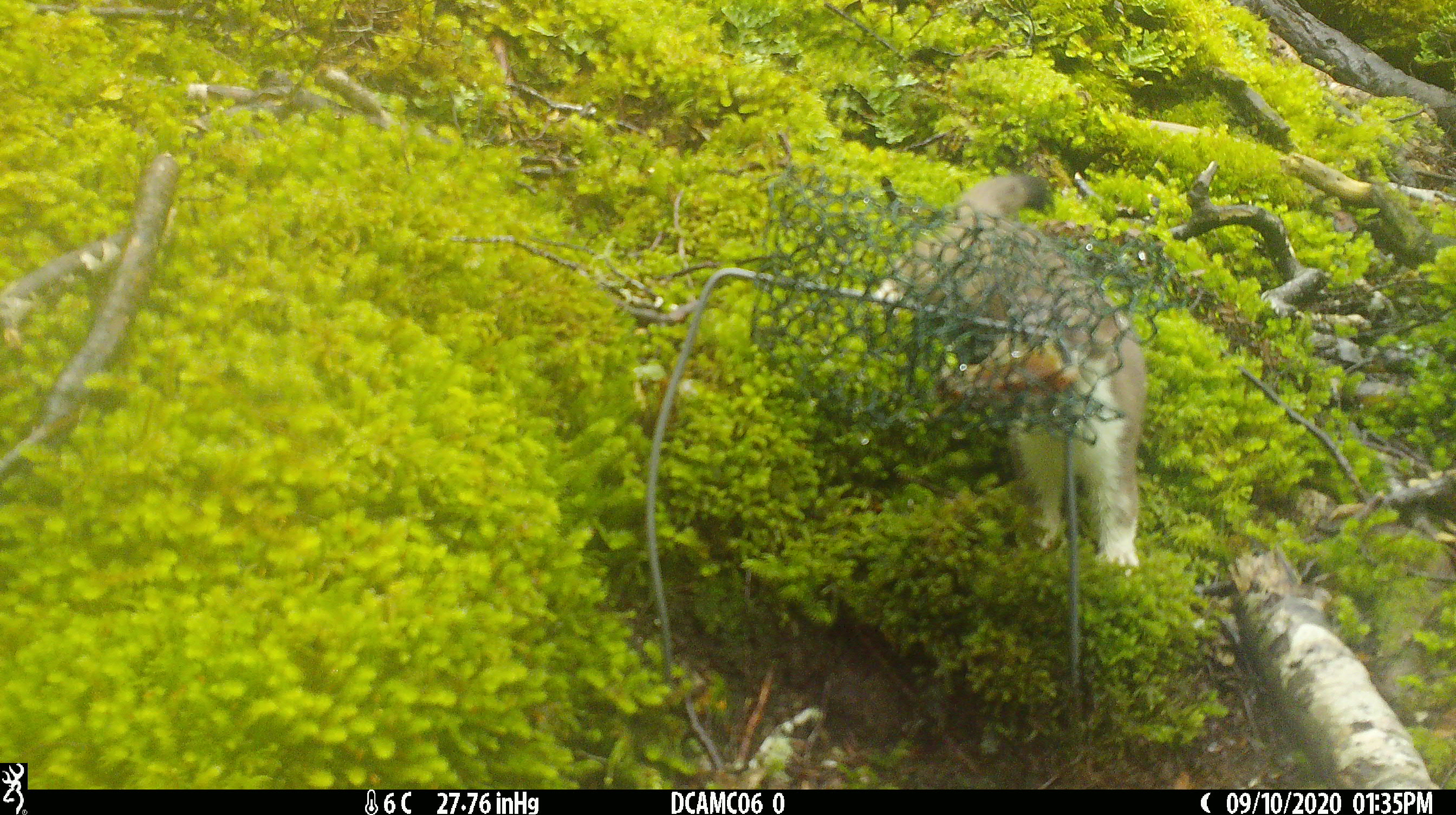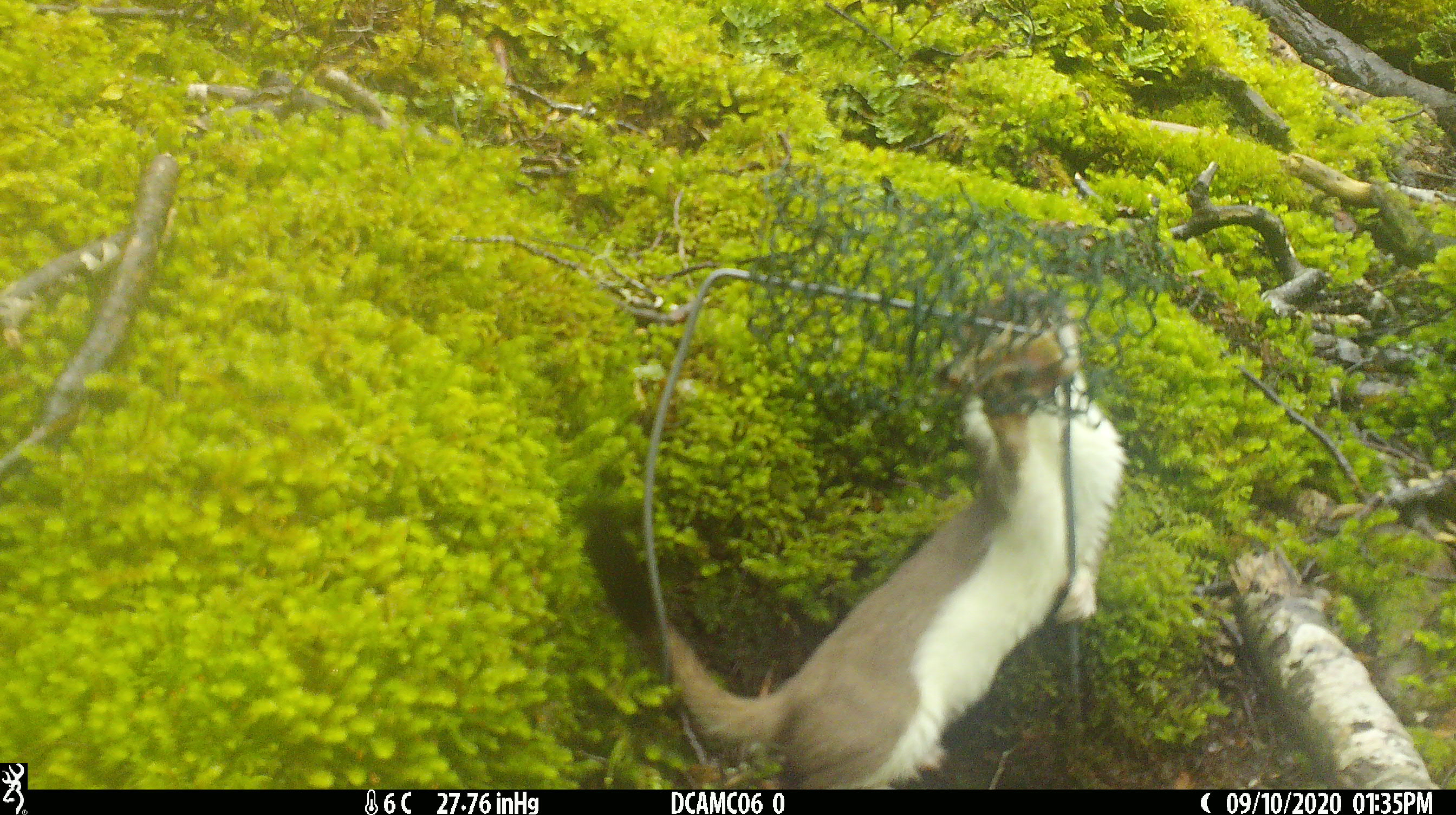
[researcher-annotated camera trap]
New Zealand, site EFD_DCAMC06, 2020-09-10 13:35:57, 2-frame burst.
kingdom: Animalia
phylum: Chordata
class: Mammalia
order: Carnivora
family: Mustelidae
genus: Mustela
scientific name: Mustela erminea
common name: stoat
Stoat (Mustela erminea).